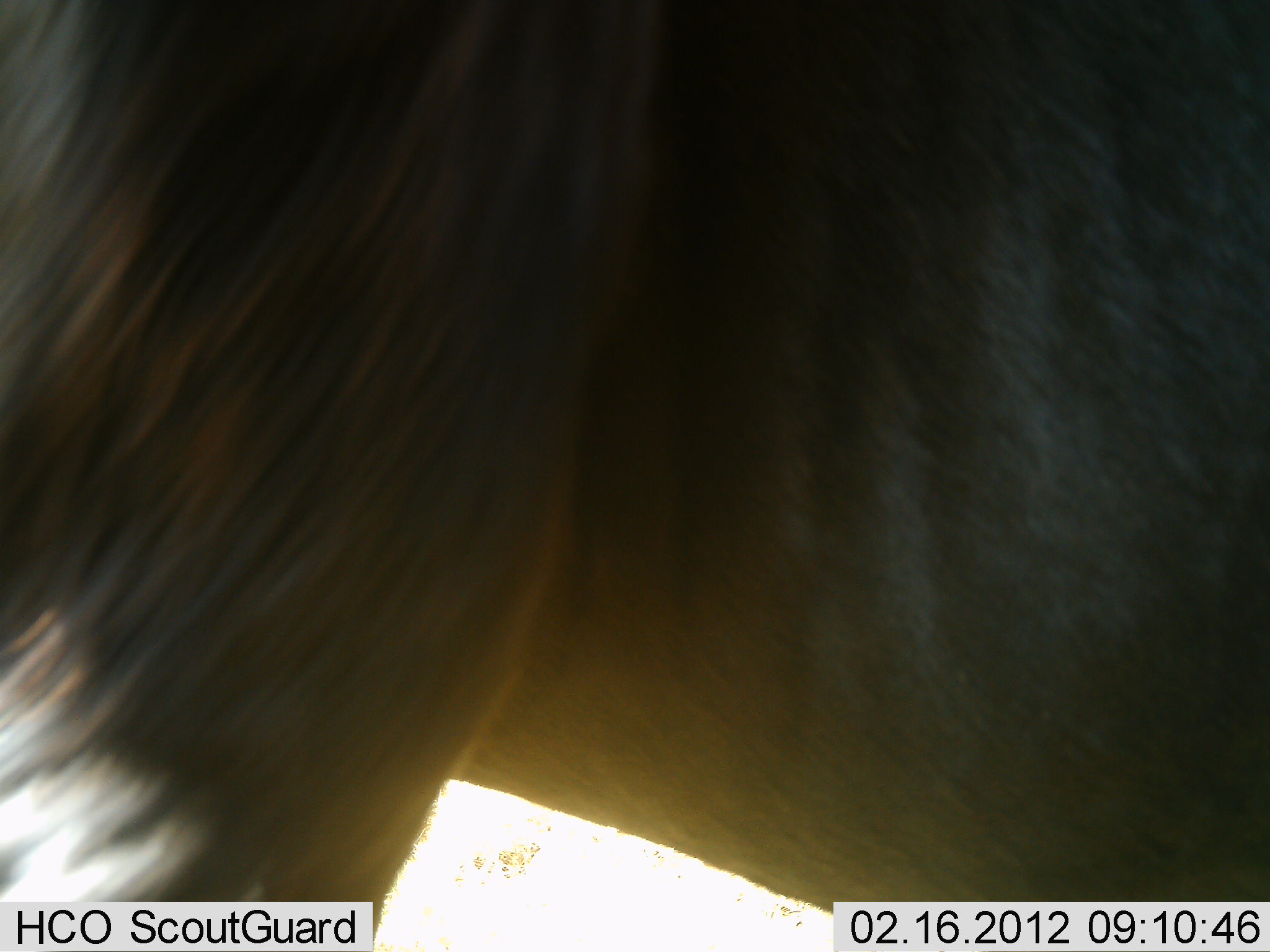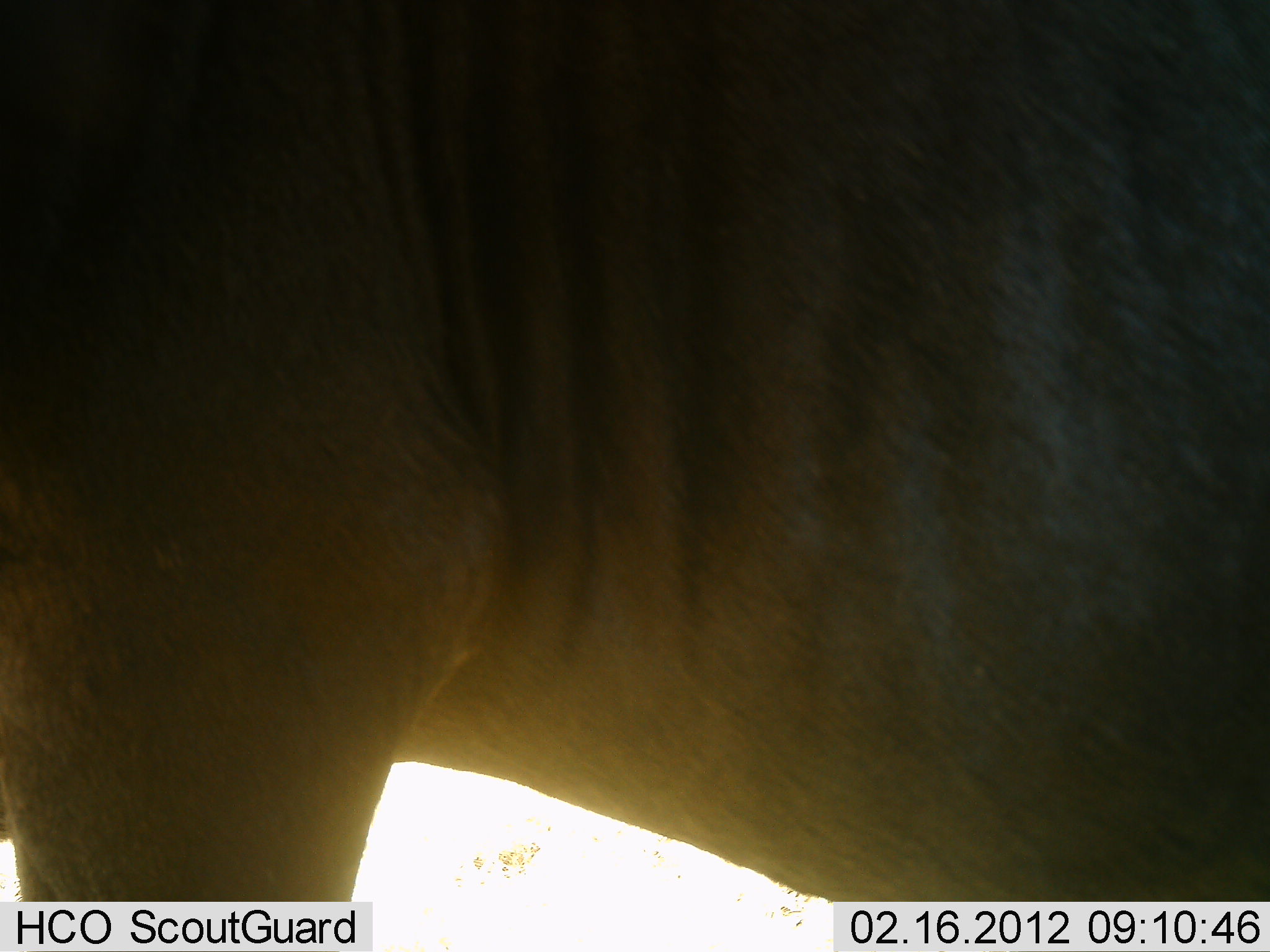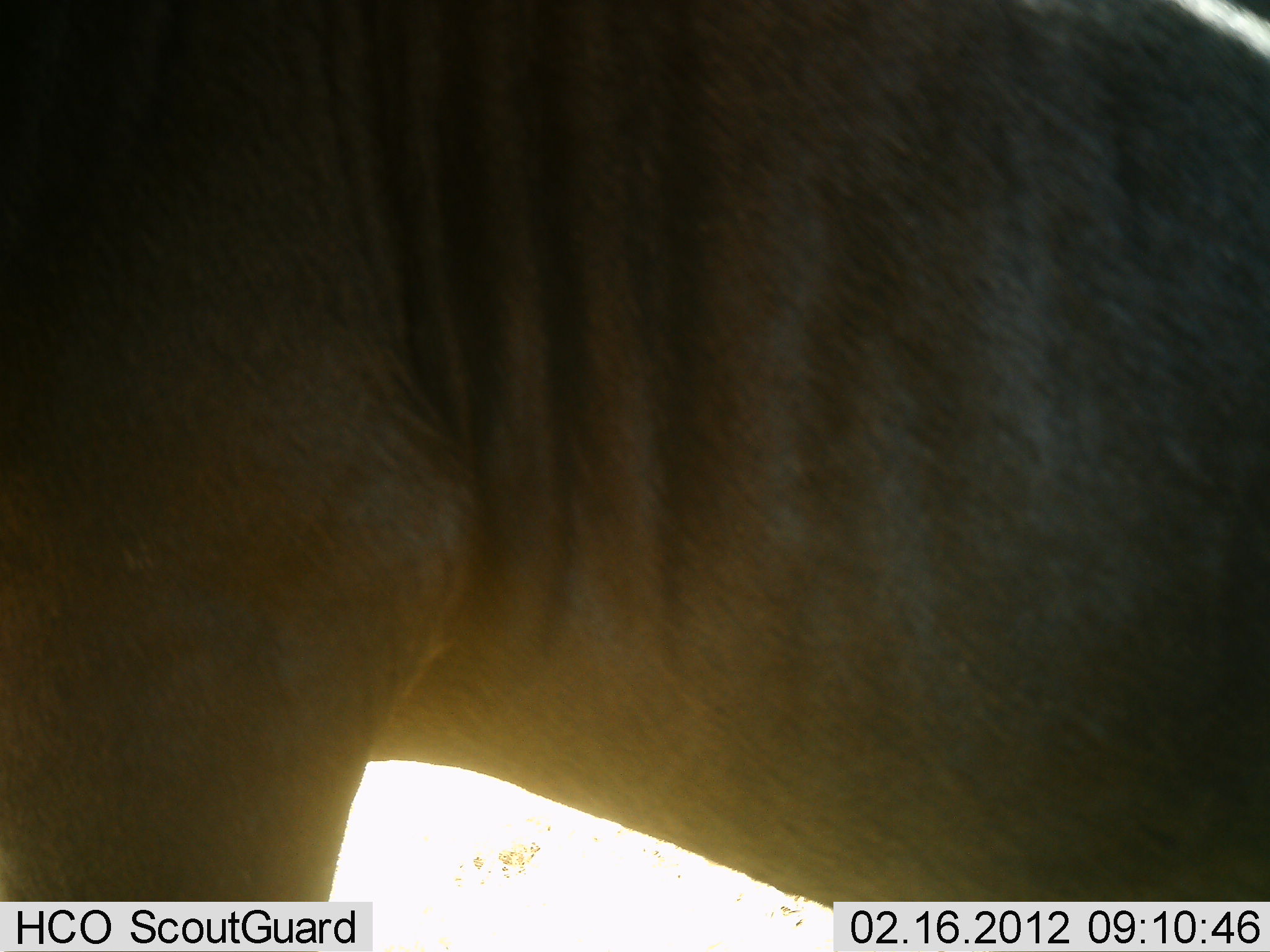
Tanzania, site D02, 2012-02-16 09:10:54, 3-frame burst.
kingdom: Animalia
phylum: Chordata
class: Mammalia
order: Artiodactyla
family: Bovidae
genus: Connochaetes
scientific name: Connochaetes taurinus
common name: blue wildebeest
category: wildebeest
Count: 1.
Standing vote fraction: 100%.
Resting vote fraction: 0%.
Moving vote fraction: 0%.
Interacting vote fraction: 0%.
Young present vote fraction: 0%.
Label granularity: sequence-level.